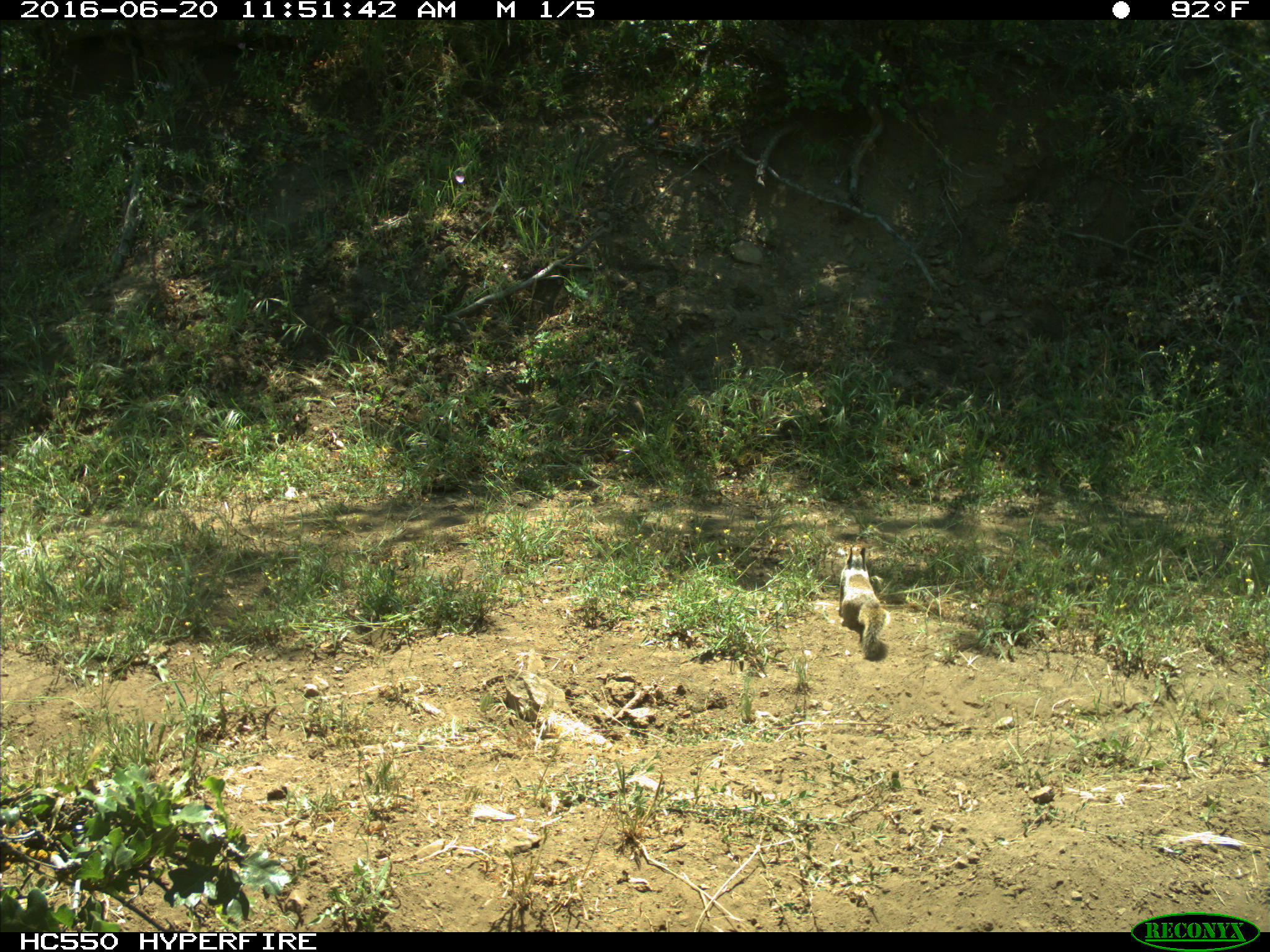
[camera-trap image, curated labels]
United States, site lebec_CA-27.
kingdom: Animalia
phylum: Chordata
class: Mammalia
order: Rodentia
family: Sciuridae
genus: Otospermophilus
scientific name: Otospermophilus beecheyi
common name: california ground squirrel